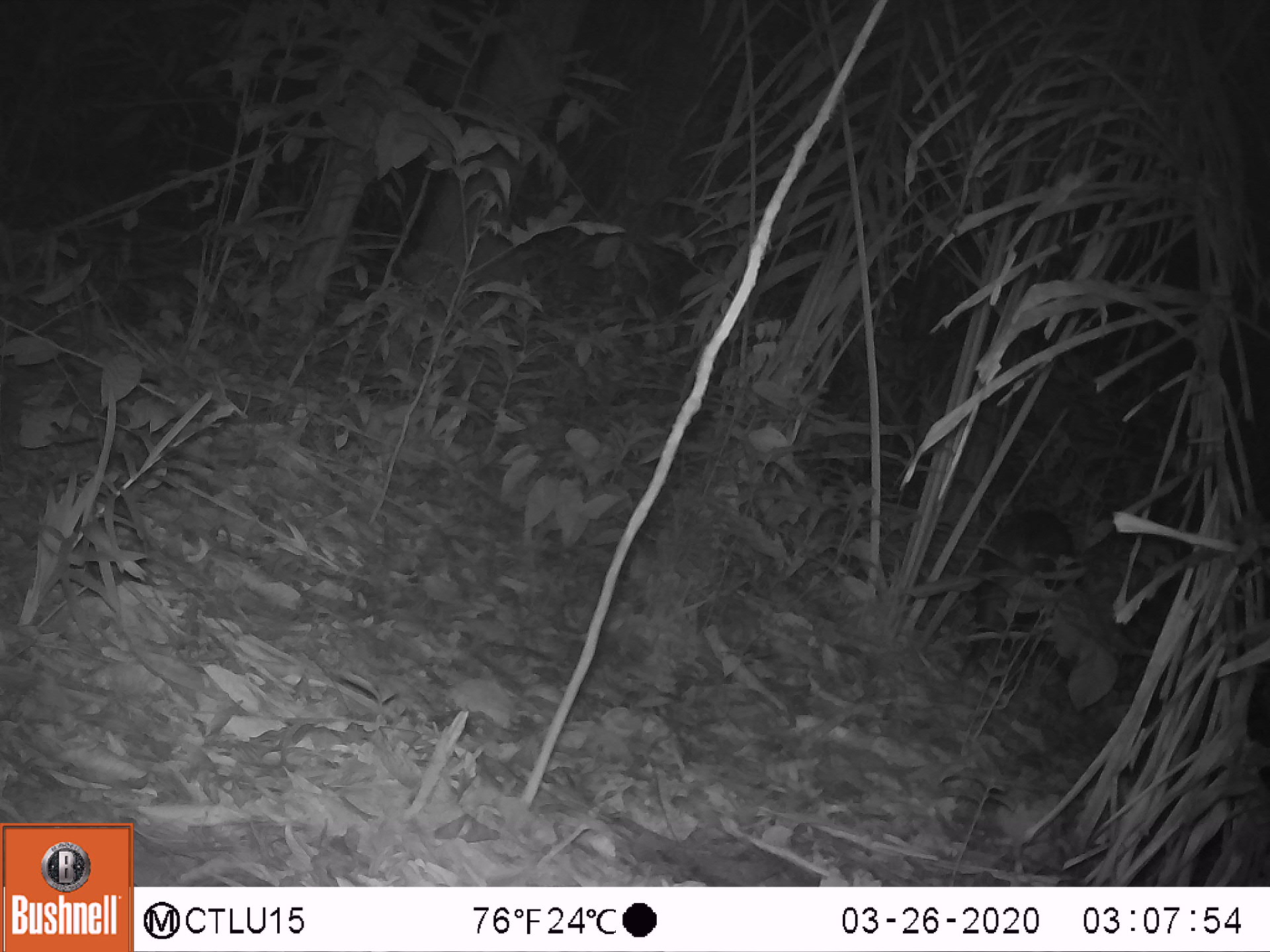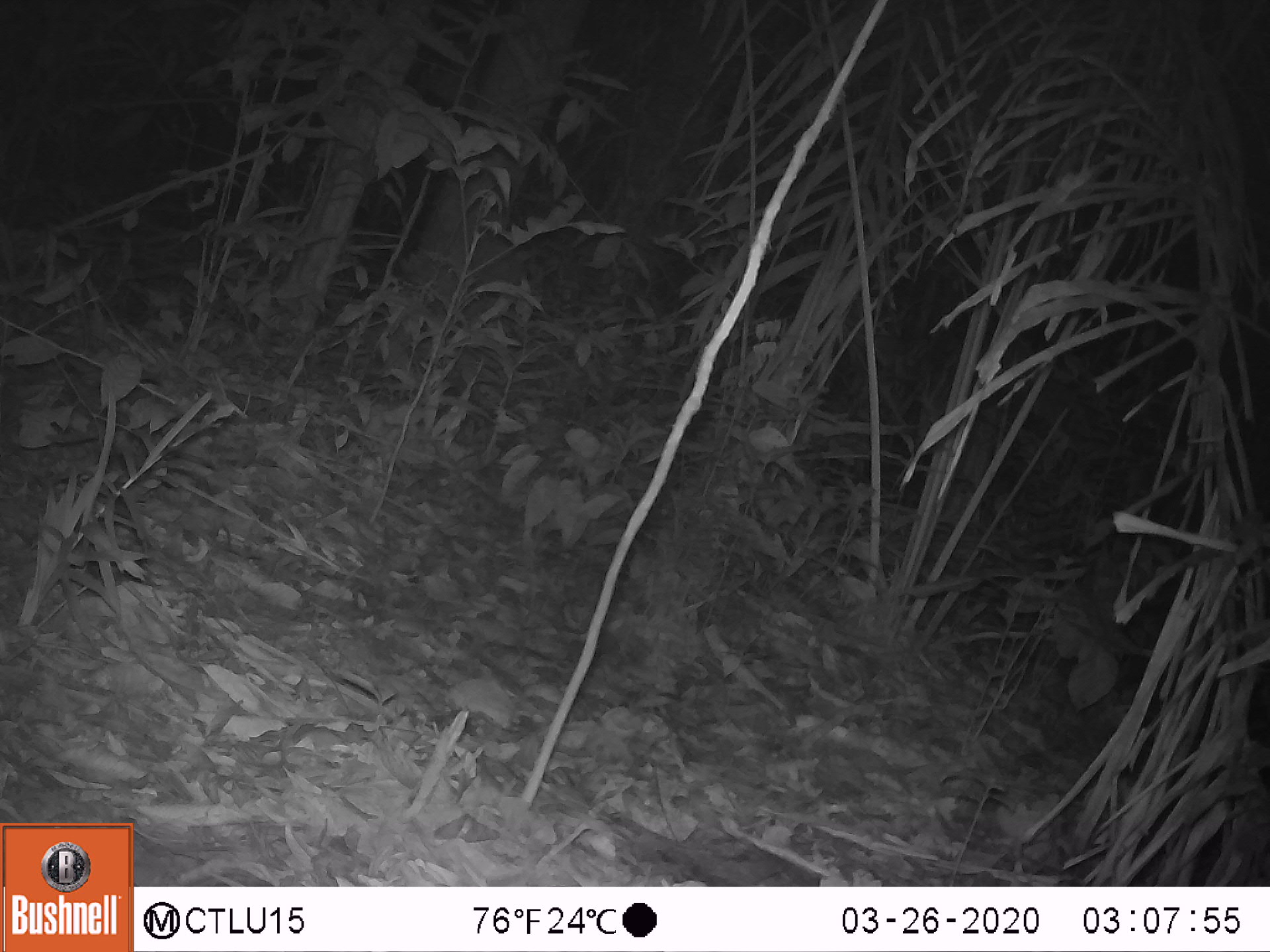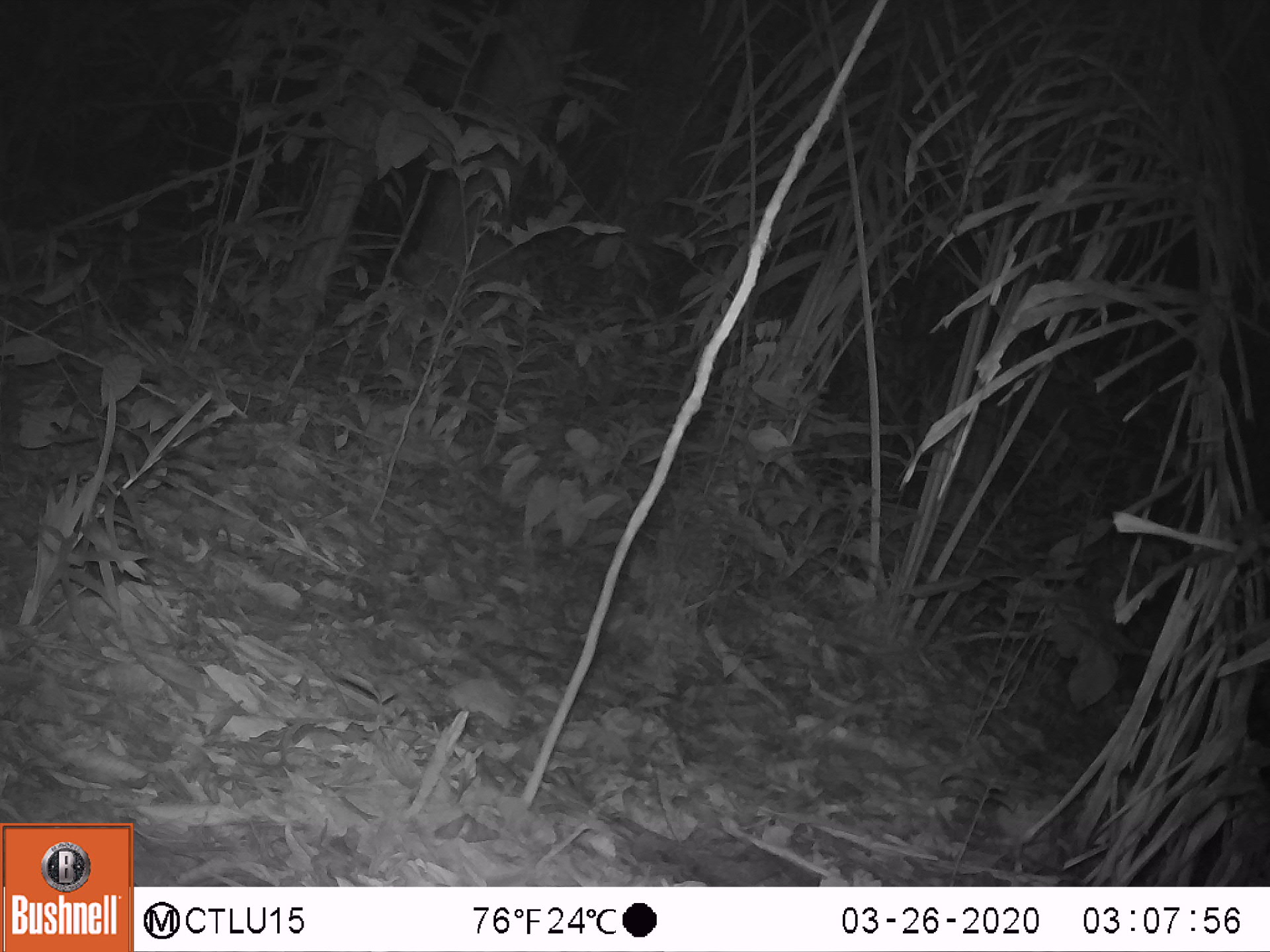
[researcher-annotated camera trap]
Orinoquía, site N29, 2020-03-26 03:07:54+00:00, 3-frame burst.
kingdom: Animalia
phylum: Chordata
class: Mammalia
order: Artiodactyla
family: Tayassuidae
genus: Pecari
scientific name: Pecari tajacu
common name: collared peccary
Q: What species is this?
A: Collared peccary (Pecari tajacu).